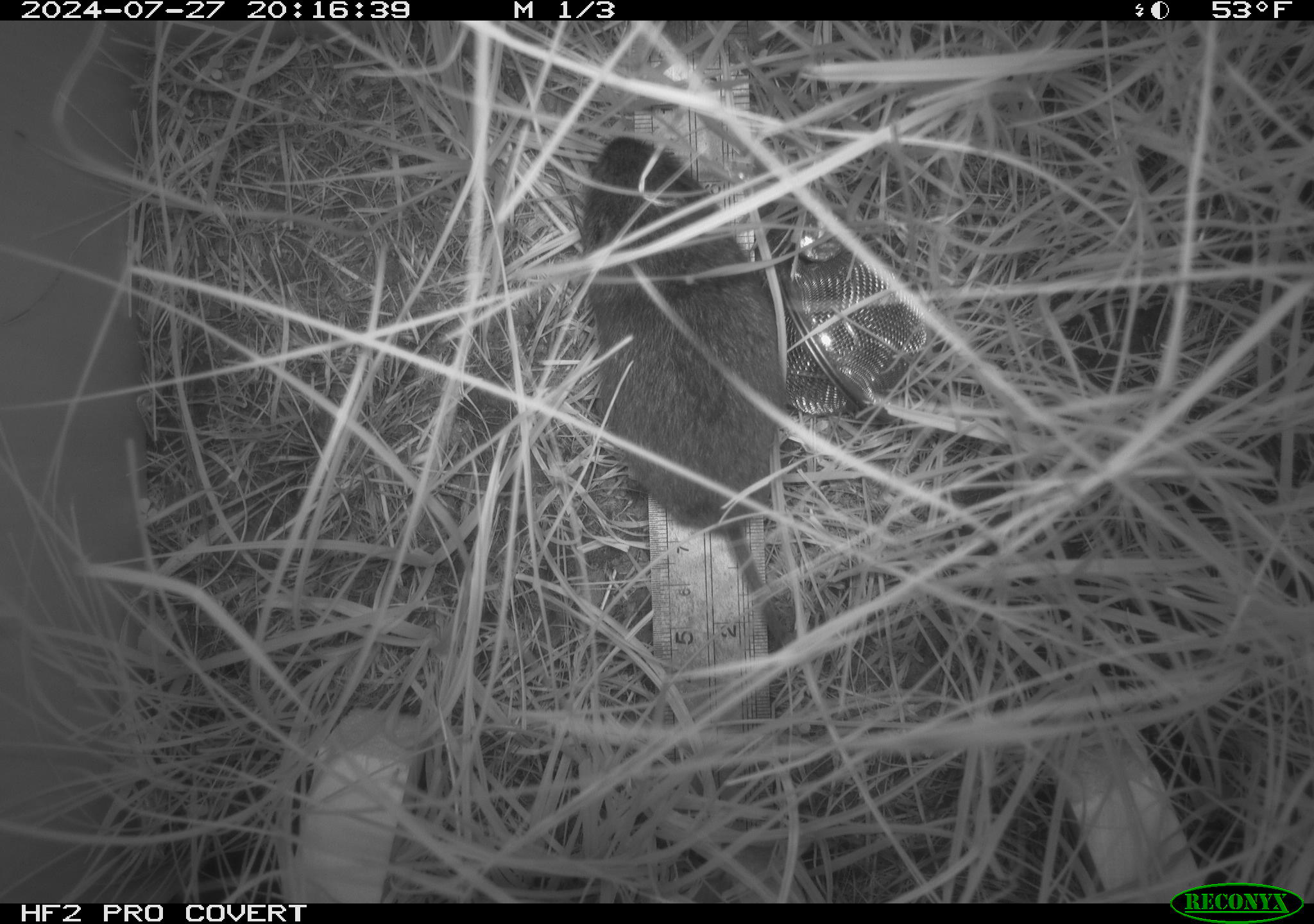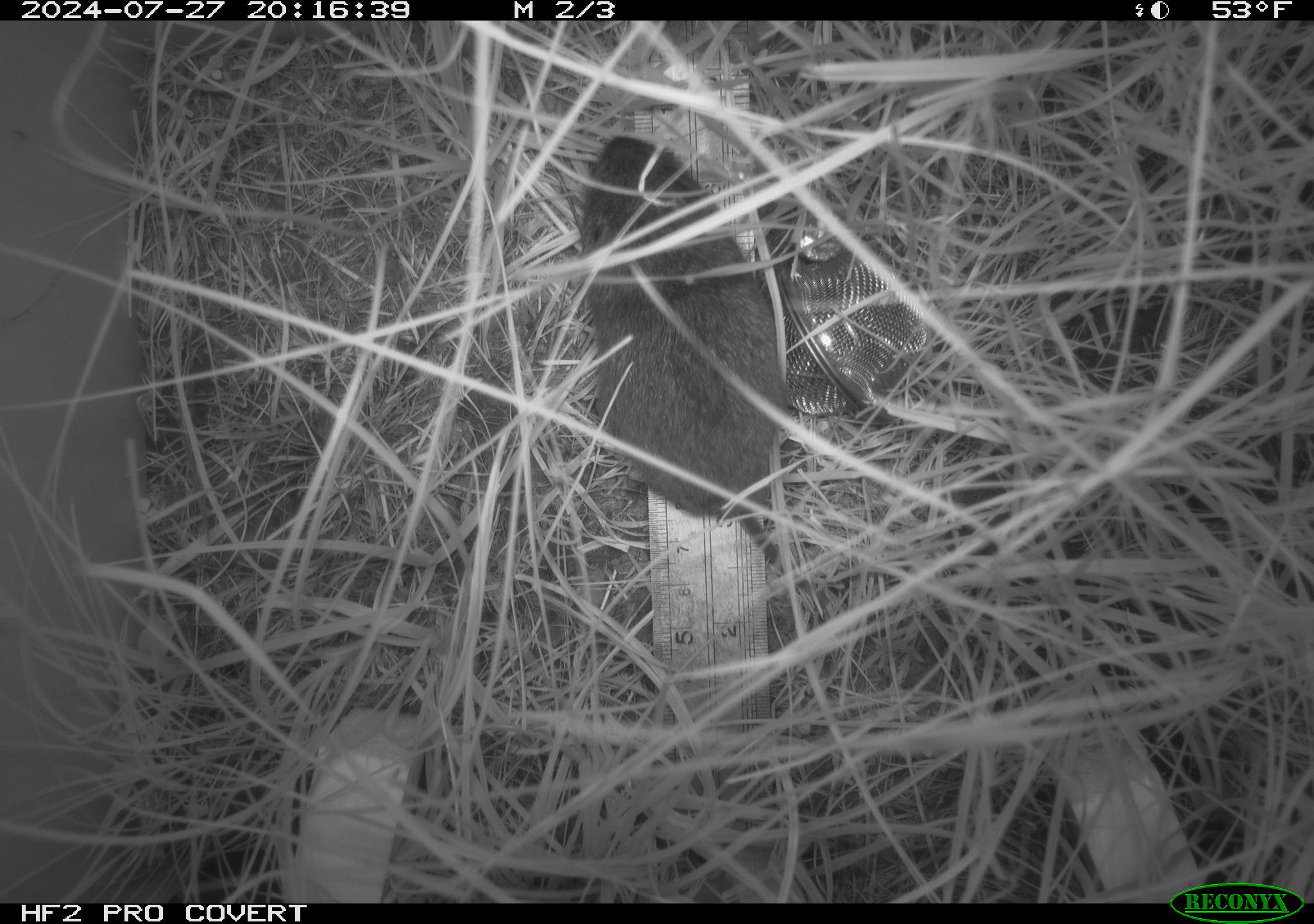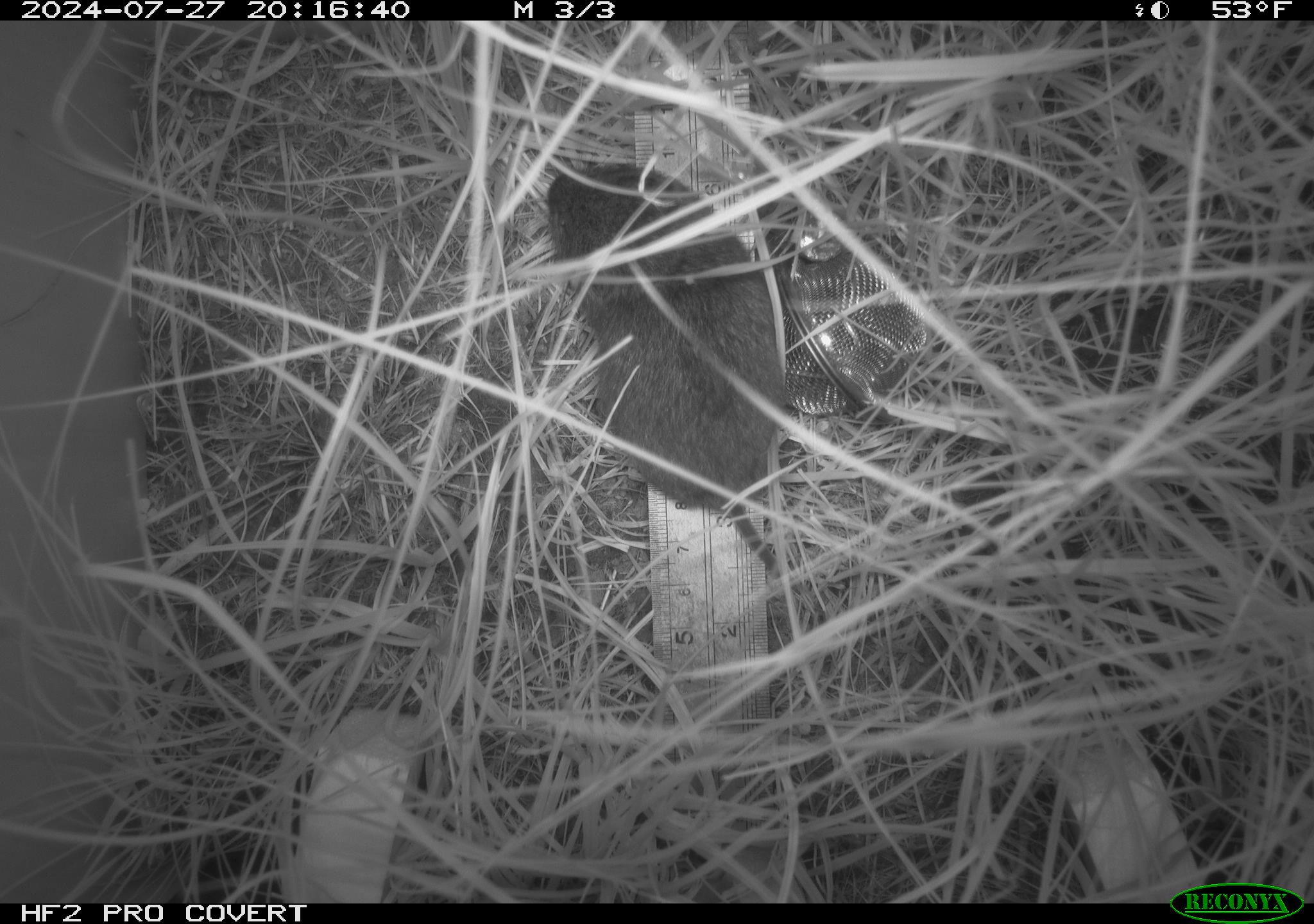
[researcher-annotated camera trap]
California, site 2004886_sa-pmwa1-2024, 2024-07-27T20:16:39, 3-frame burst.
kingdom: Animalia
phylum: Chordata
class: Mammalia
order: Rodentia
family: Cricetidae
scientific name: Arvicolinae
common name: voles, lemmings, and muskrats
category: arvicolinae subfamily